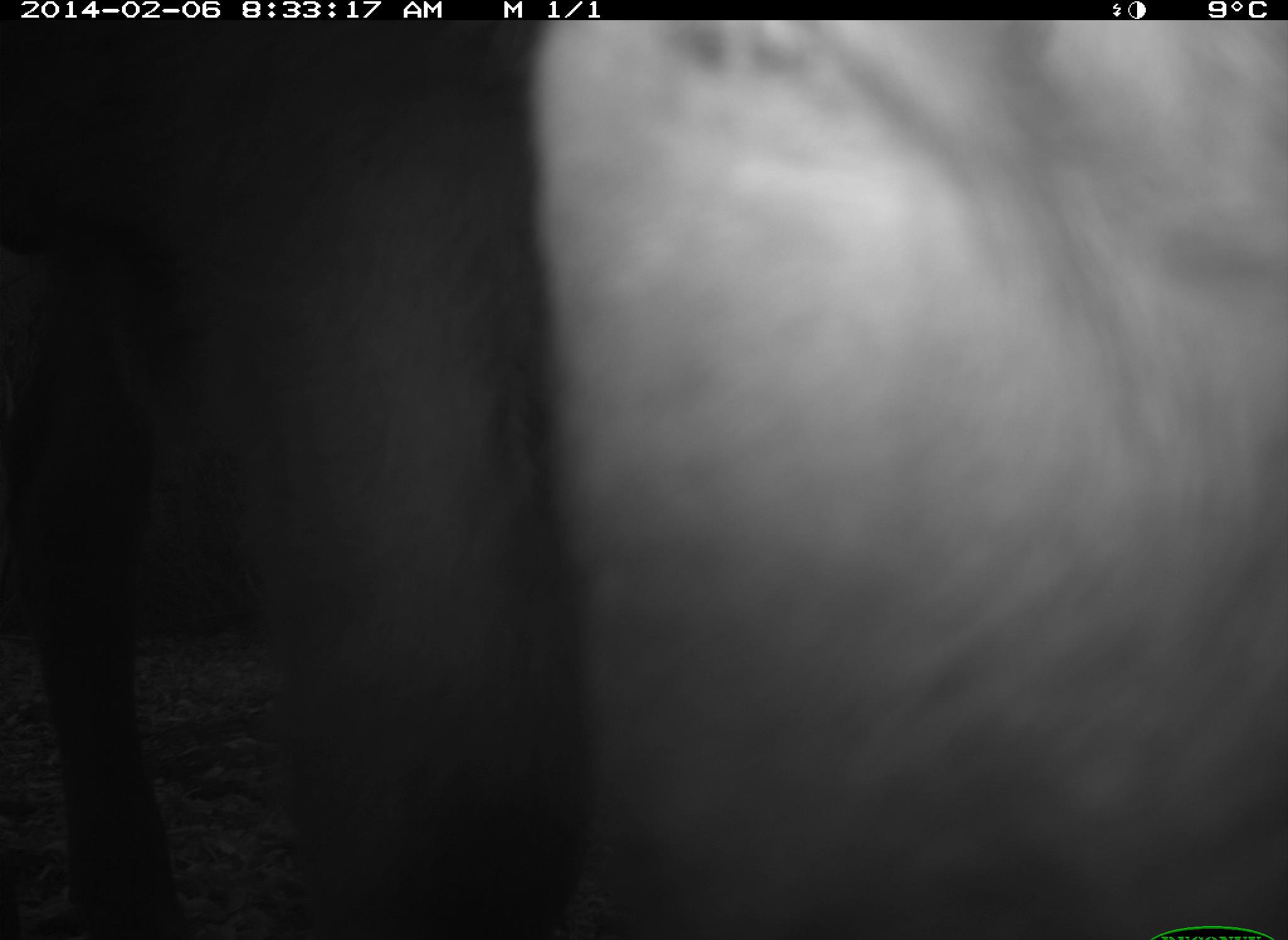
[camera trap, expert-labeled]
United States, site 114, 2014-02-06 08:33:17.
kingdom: Animalia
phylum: Chordata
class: Mammalia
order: Artiodactyla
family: Bovidae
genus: Bos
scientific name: Bos taurus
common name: cow